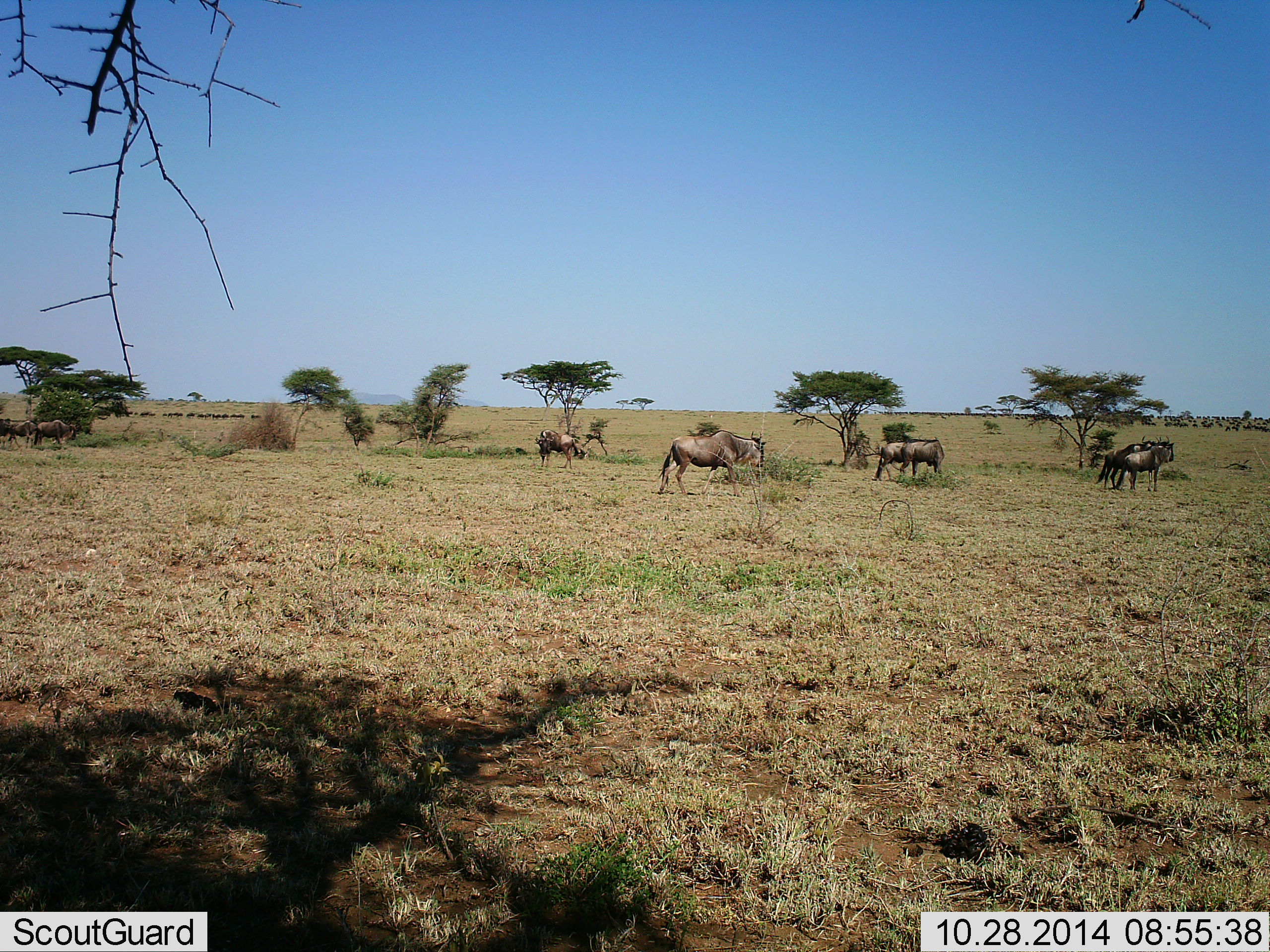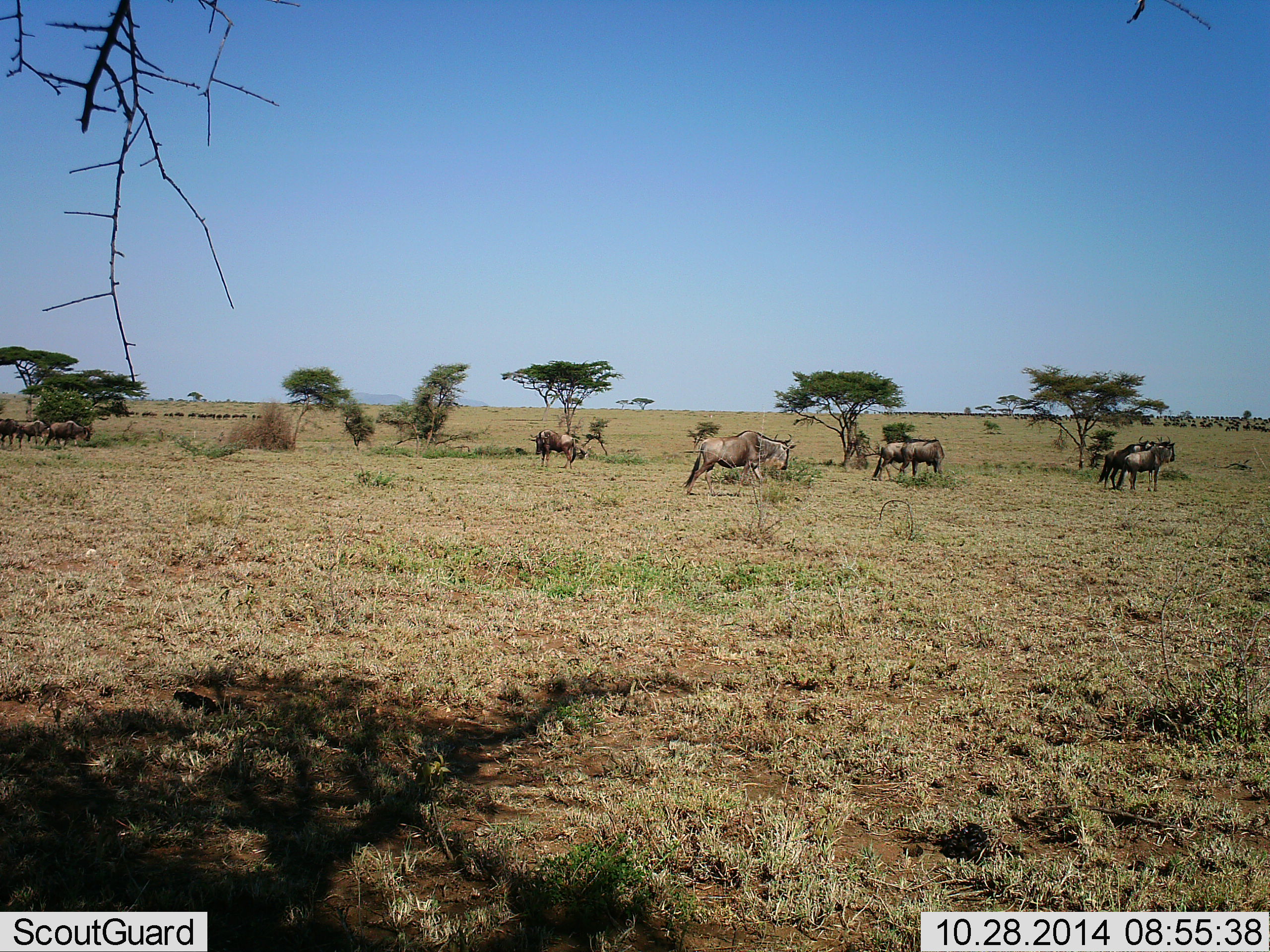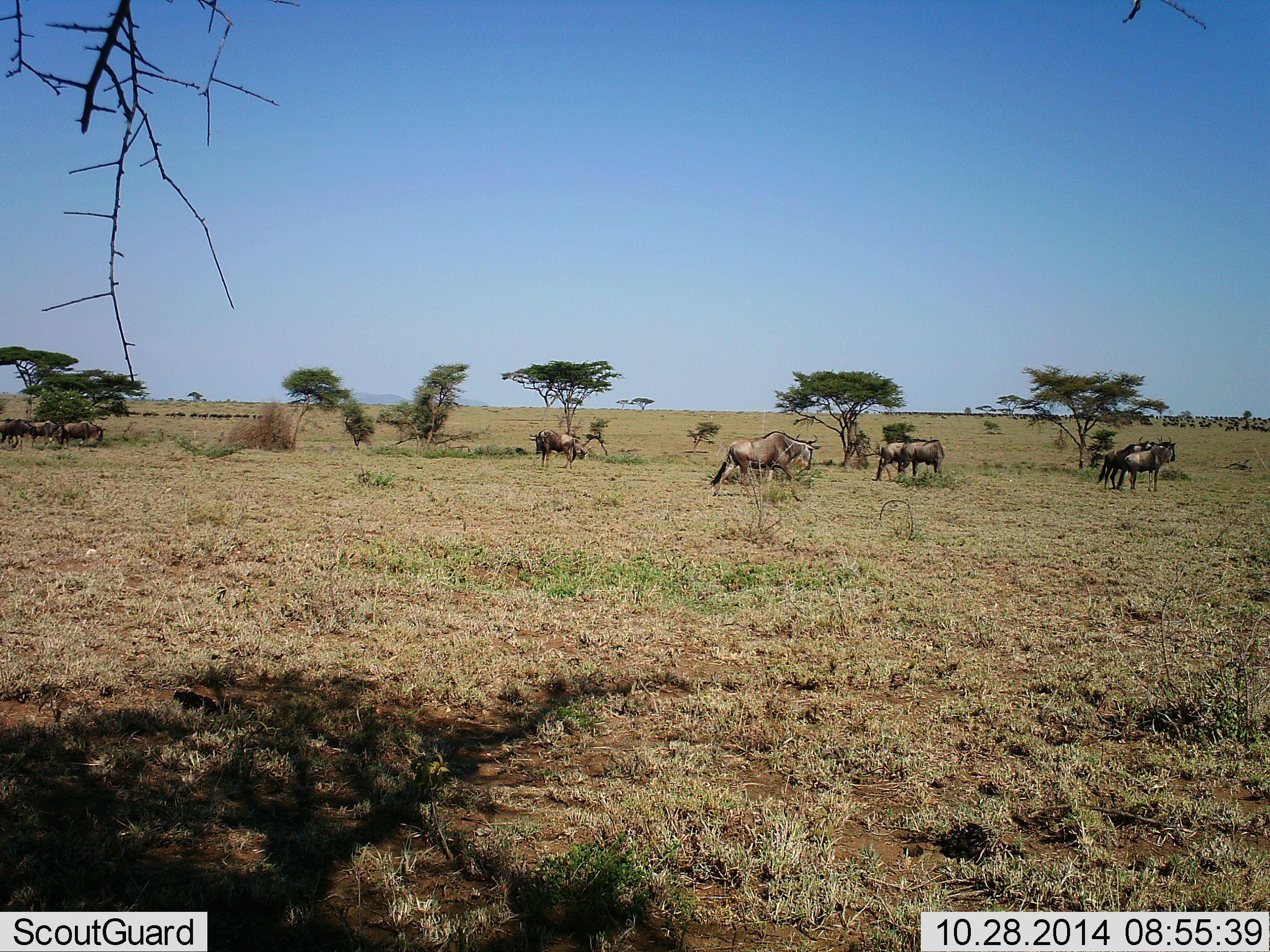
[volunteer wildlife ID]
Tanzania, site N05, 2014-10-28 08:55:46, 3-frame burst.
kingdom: Animalia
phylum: Chordata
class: Mammalia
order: Artiodactyla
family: Bovidae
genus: Connochaetes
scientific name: Connochaetes taurinus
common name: blue wildebeest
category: wildebeest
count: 9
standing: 80%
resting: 0%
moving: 90%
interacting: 0%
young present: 0%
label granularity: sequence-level